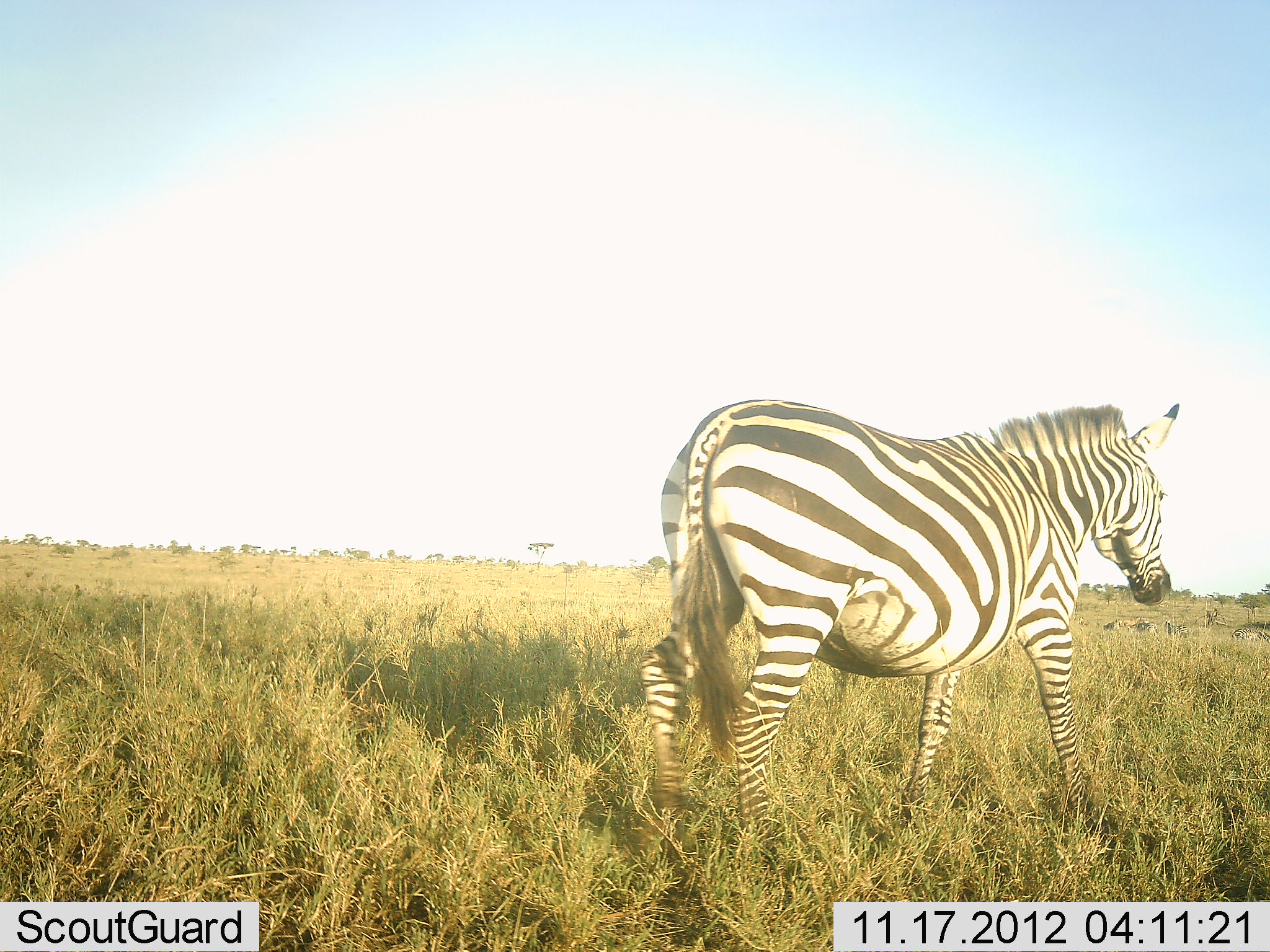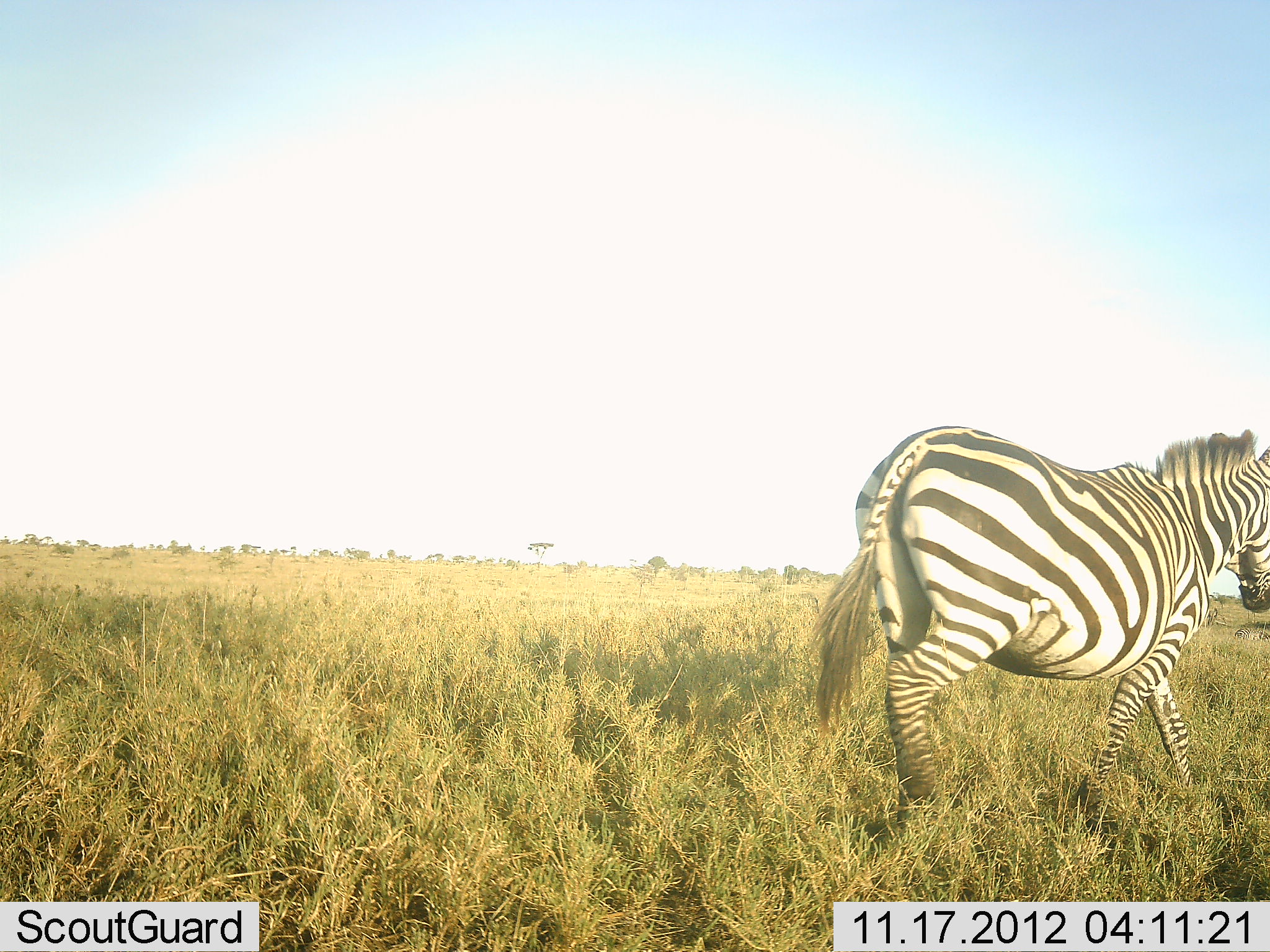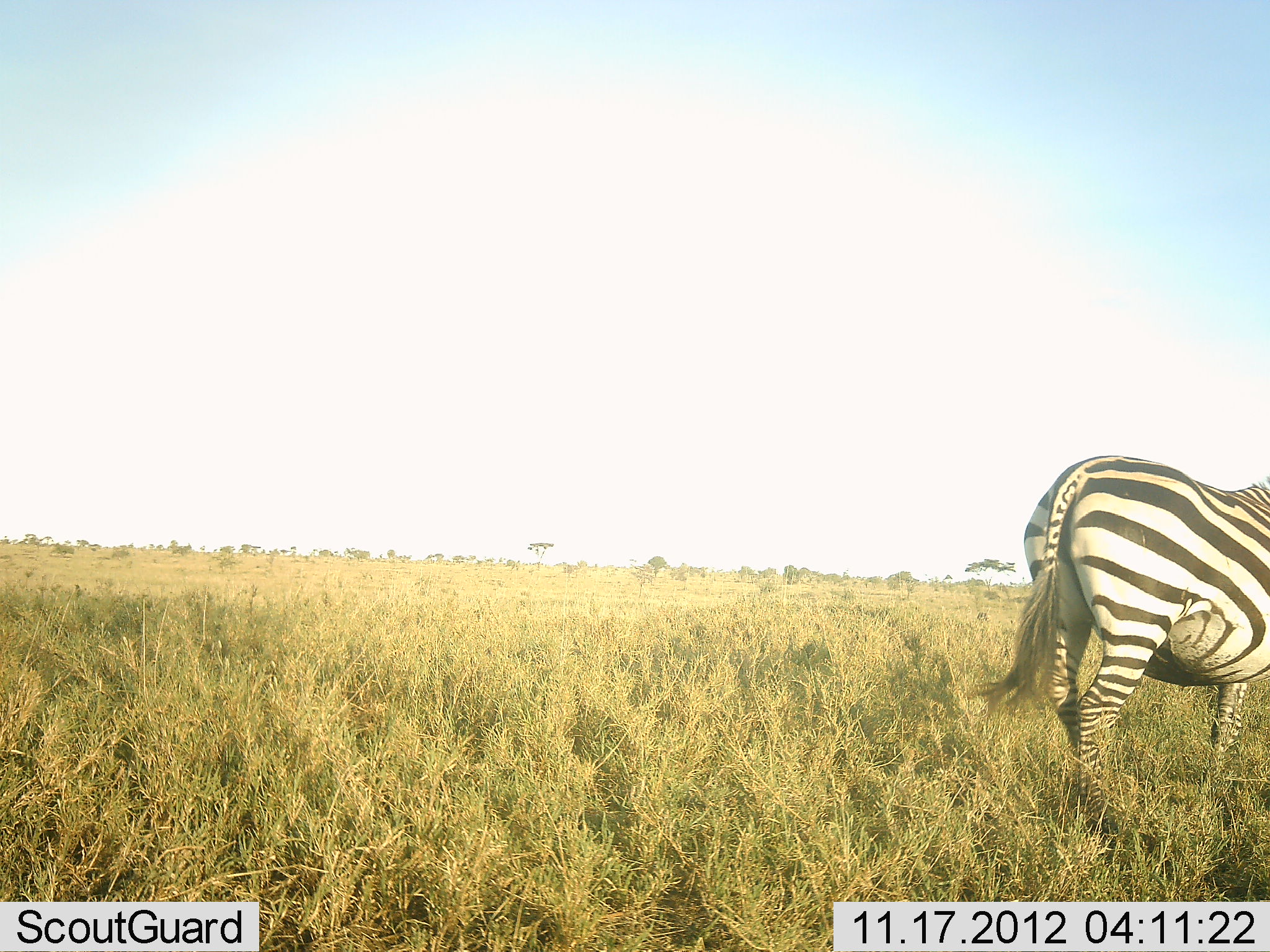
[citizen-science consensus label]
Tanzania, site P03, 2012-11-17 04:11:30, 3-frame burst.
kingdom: Animalia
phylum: Chordata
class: Mammalia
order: Perissodactyla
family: Equidae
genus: Equus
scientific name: Equus quagga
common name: plains zebra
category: zebra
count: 1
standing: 0%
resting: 0%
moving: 100%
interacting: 0%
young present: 0%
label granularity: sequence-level